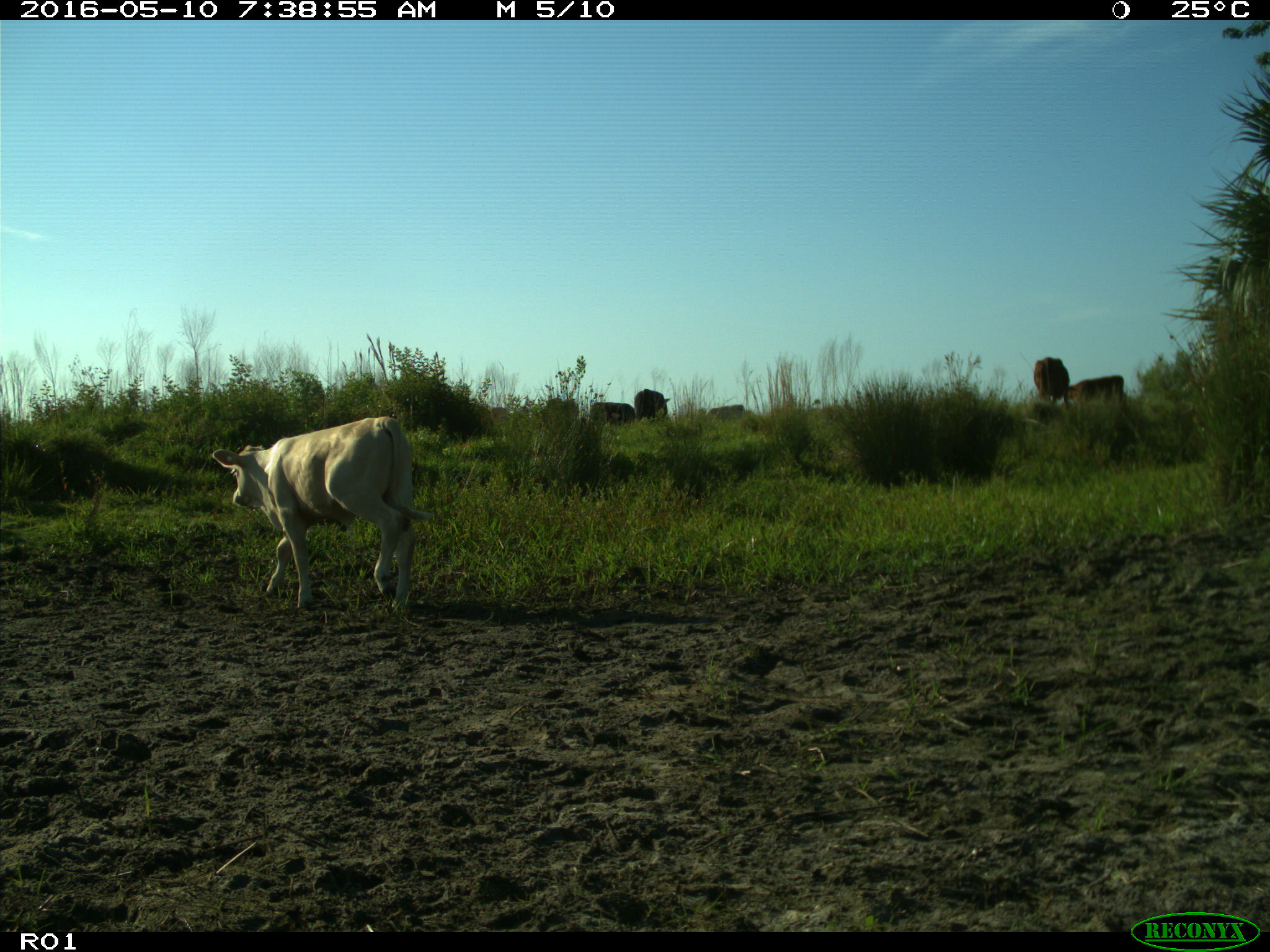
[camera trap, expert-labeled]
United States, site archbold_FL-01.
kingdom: Animalia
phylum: Chordata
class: Mammalia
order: Artiodactyla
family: Bovidae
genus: Bos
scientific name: Bos taurus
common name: domestic cow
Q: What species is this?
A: Bos taurus (domestic cow).